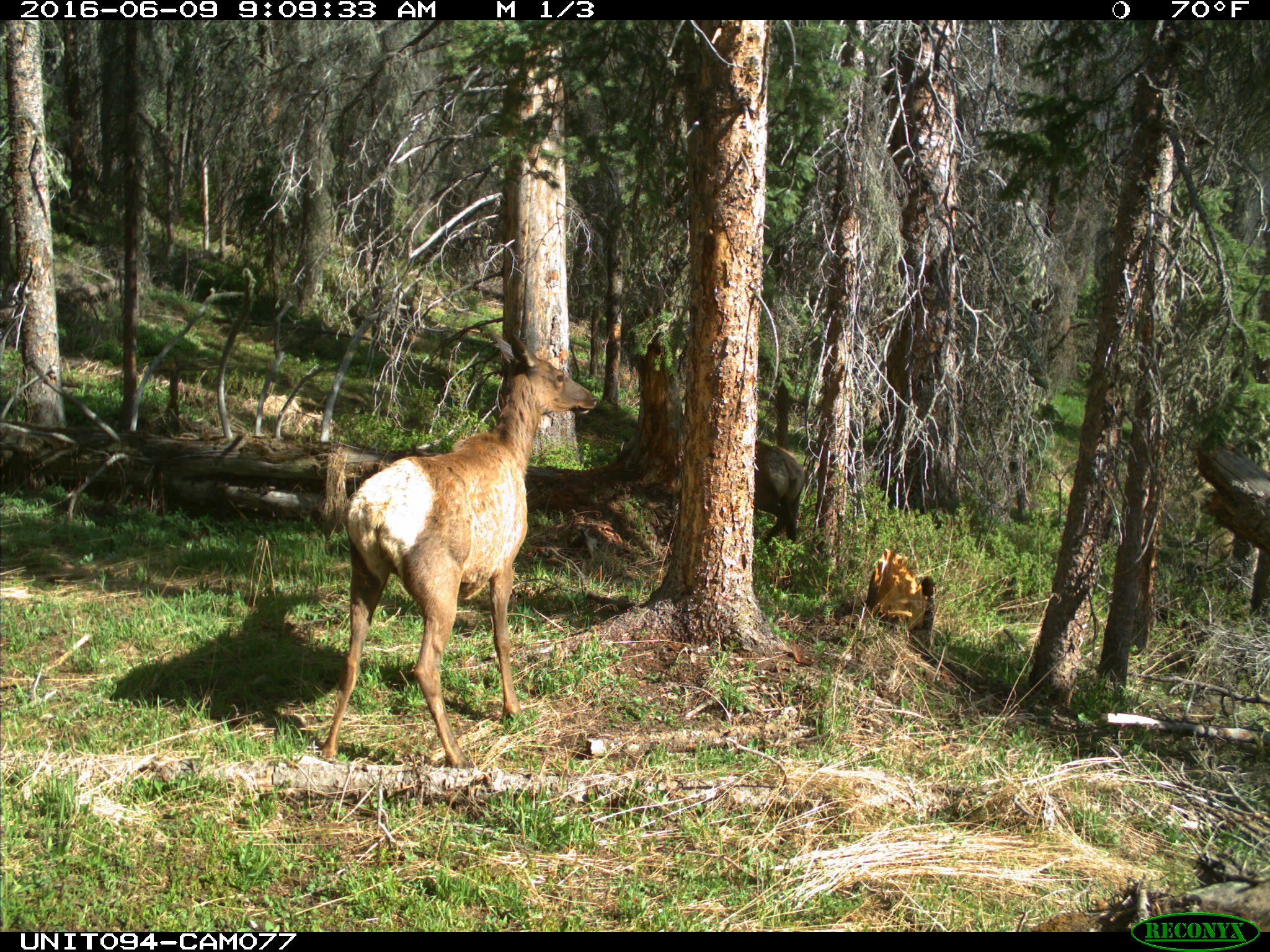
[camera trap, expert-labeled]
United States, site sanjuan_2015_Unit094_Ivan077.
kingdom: Animalia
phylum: Chordata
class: Mammalia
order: Artiodactyla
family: Cervidae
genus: Cervus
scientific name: Cervus elaphus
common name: red deer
Cervus elaphus (red deer).